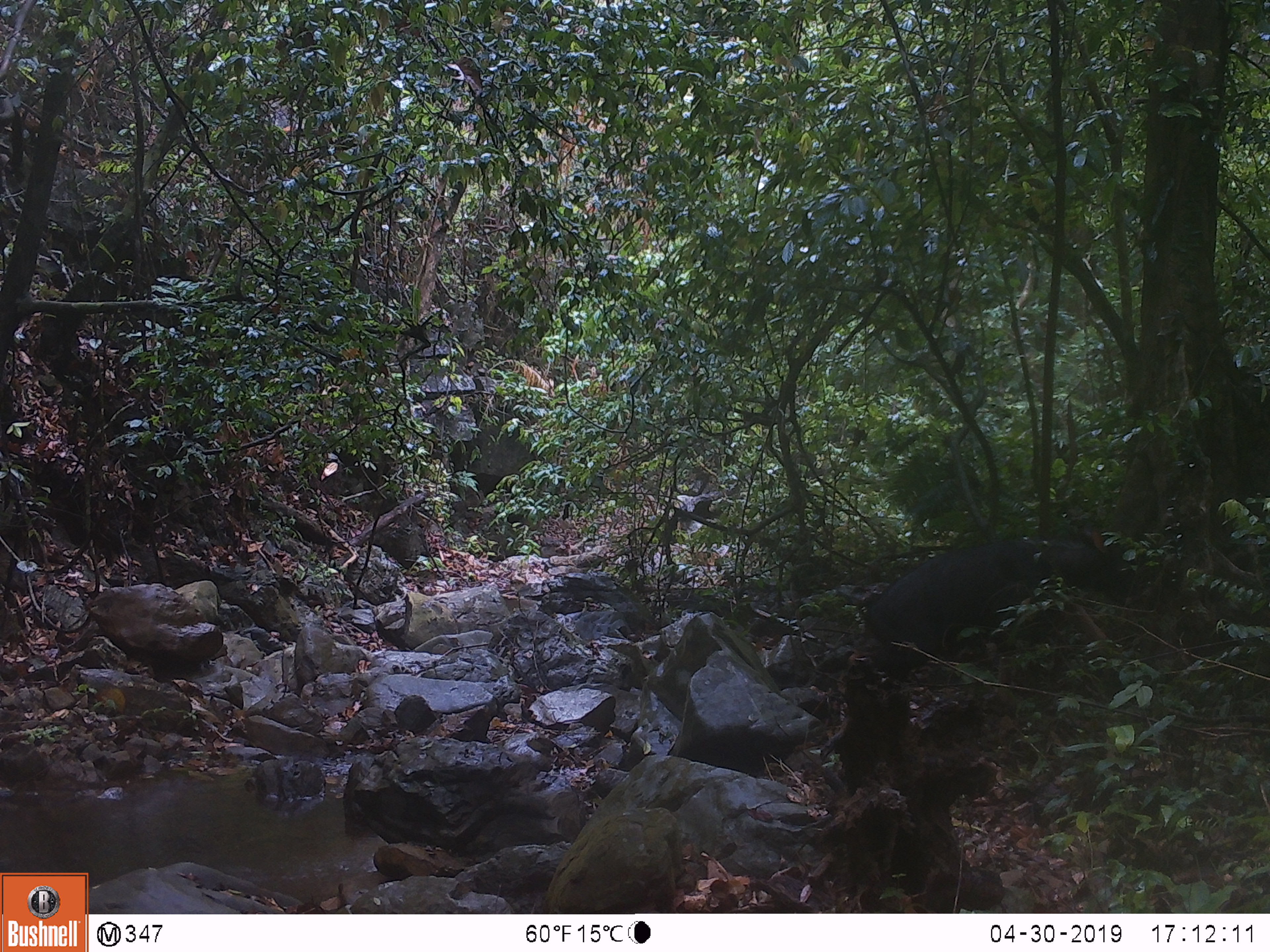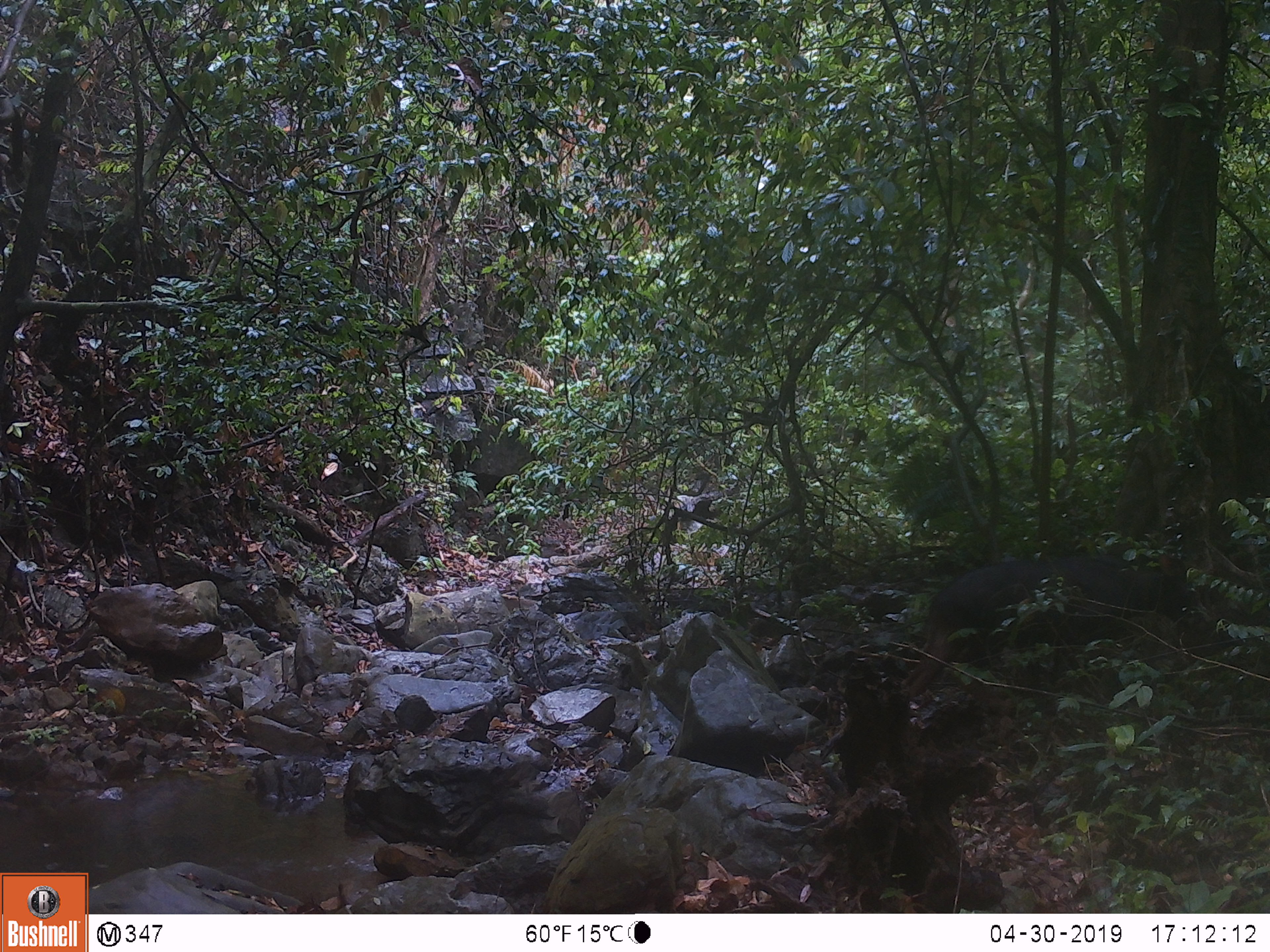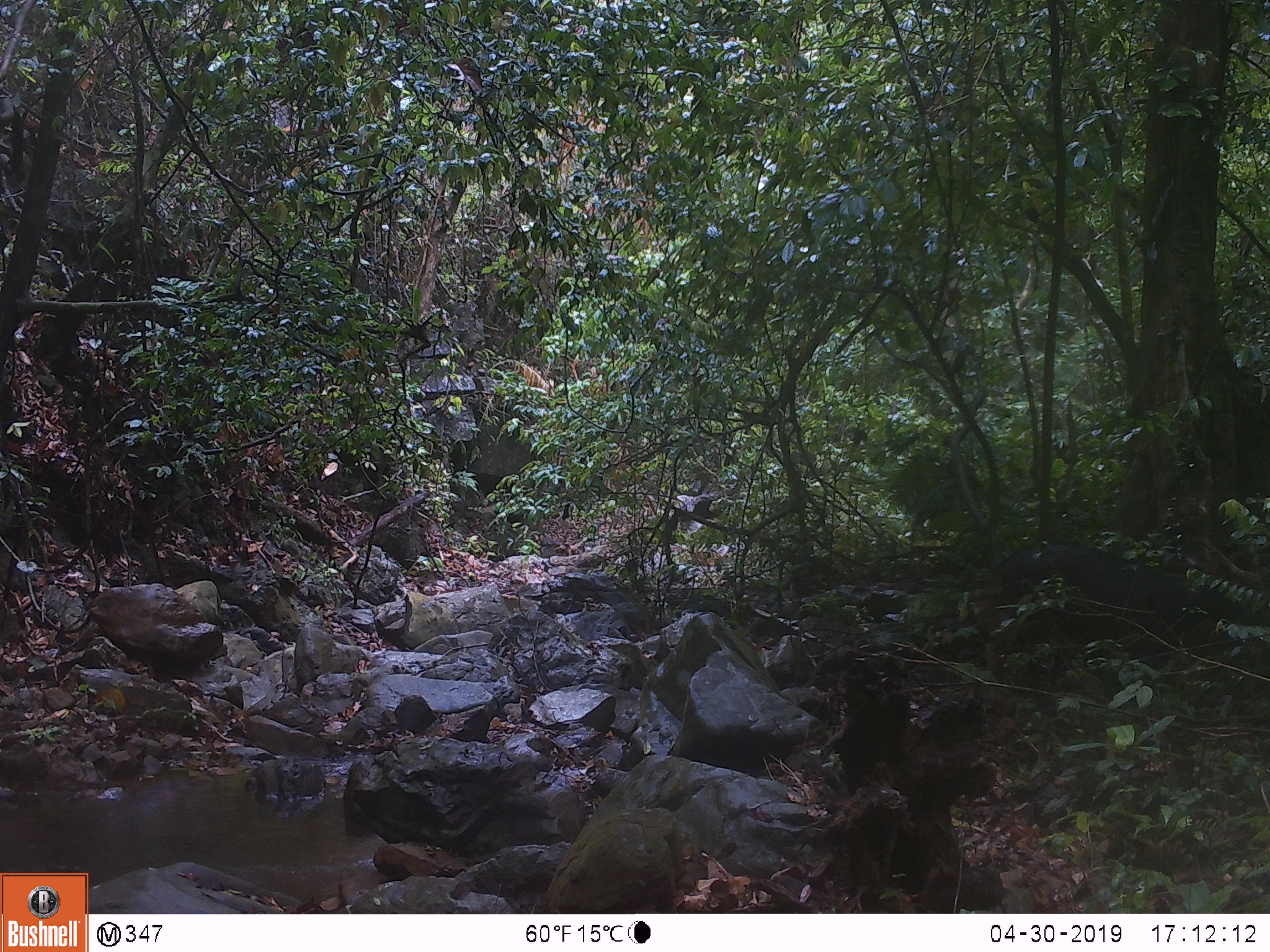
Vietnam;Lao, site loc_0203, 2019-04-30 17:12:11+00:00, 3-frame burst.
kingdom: Animalia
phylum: Chordata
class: Mammalia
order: Artiodactyla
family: Bovidae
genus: Capricornis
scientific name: Capricornis sumatraensis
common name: chinese serow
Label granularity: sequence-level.